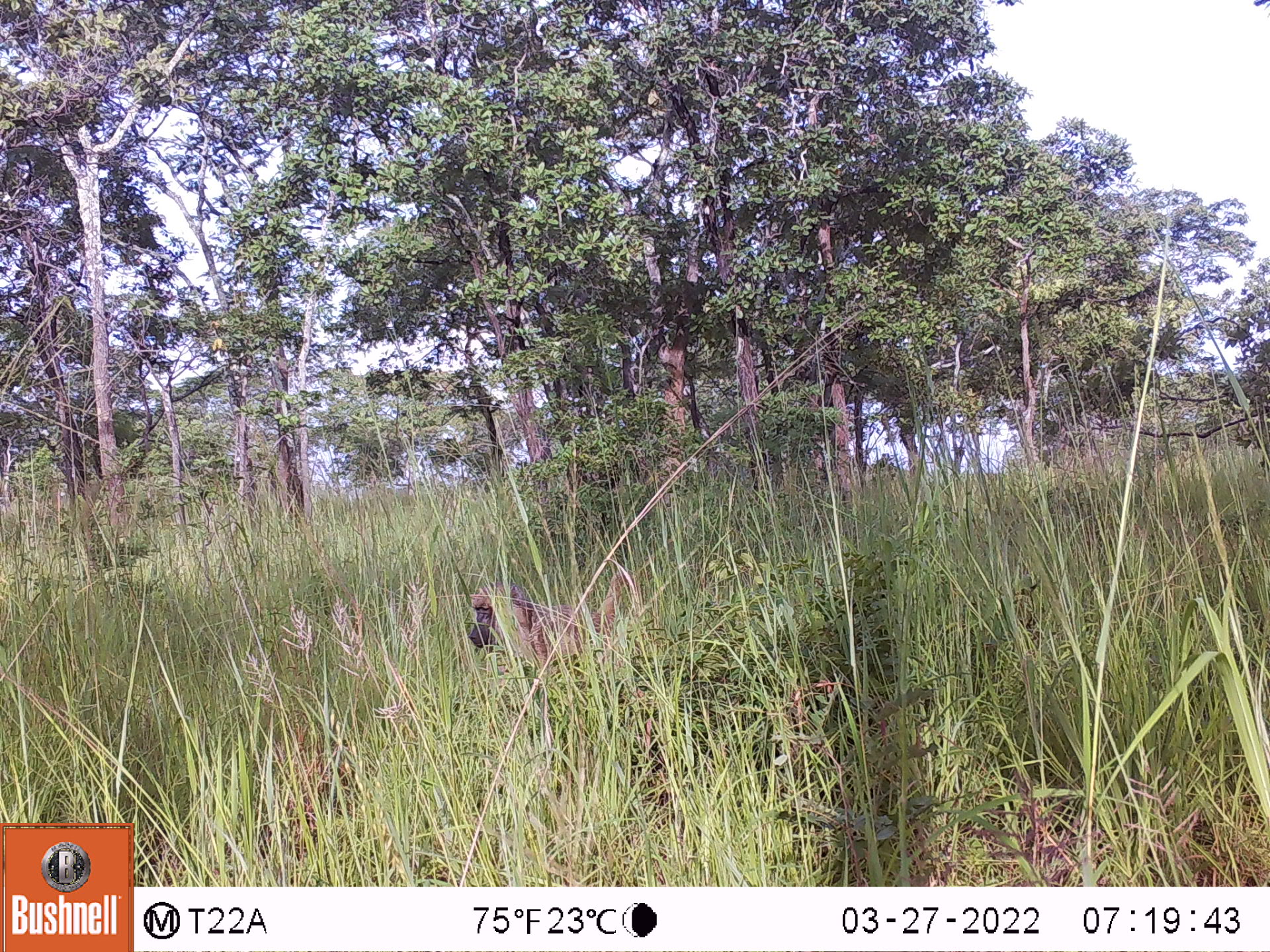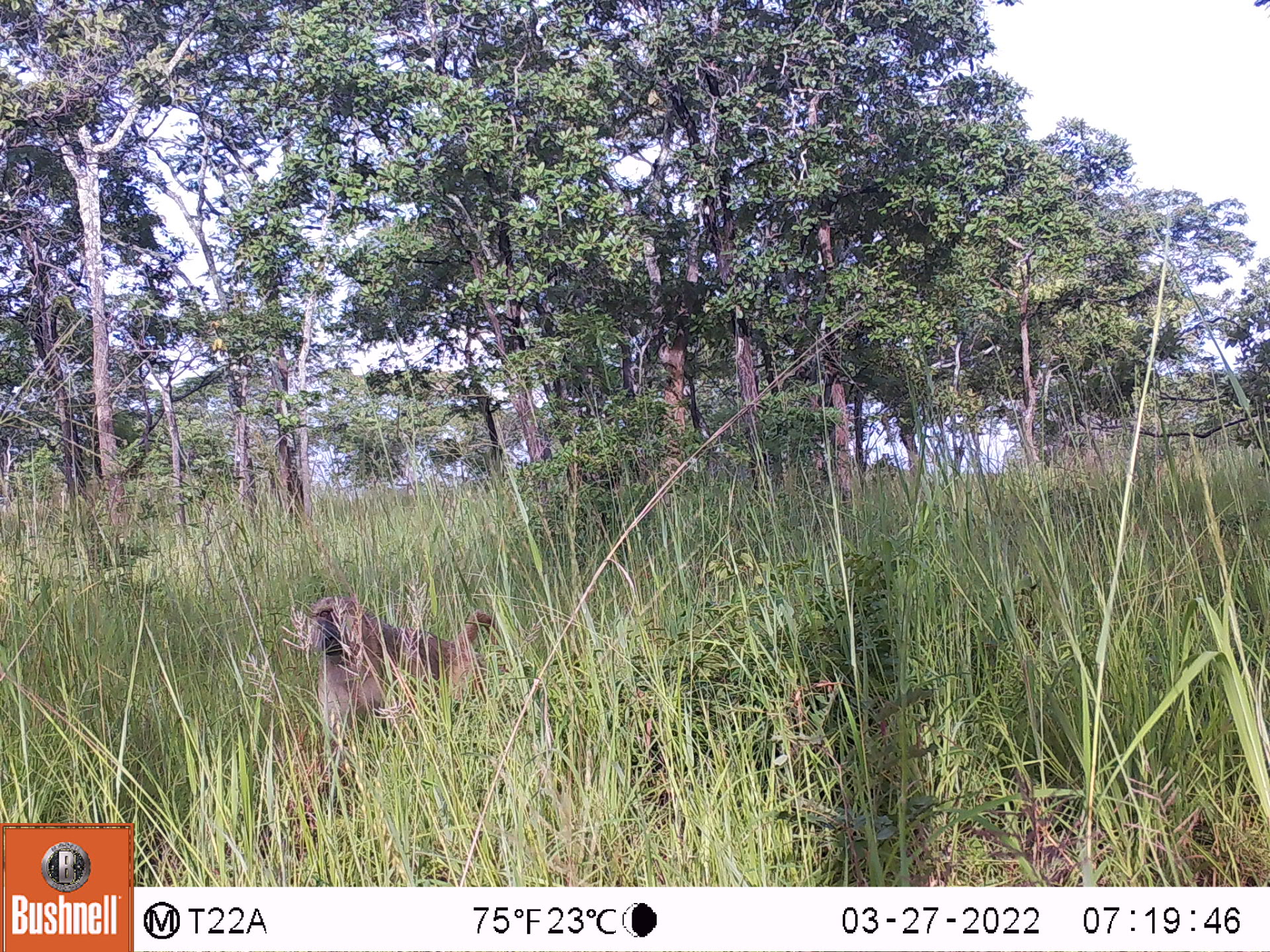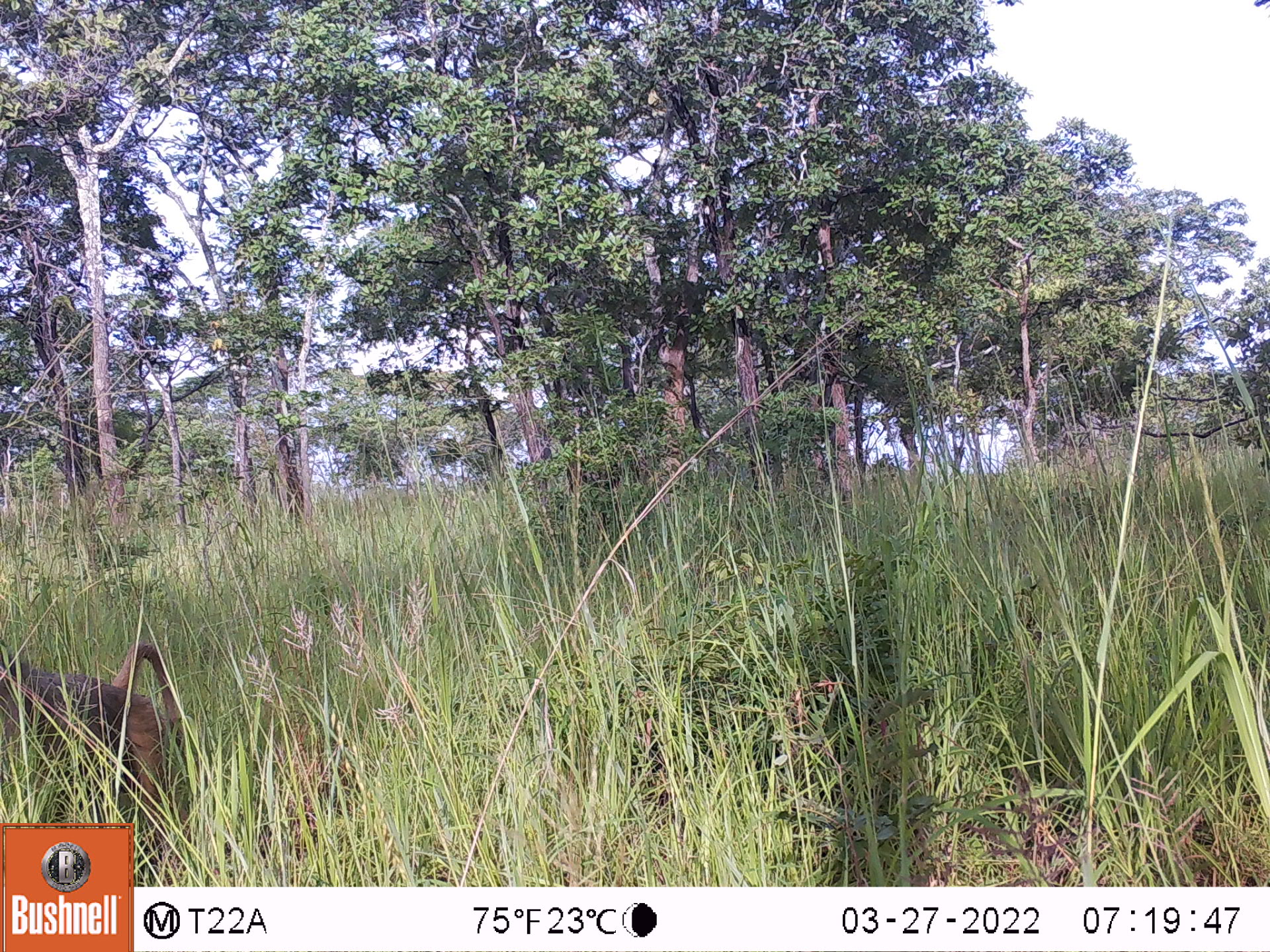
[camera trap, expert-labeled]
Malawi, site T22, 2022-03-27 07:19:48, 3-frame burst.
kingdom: Animalia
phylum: Chordata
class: Mammalia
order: Primates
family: Cercopithecidae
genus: Papio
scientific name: Papio cynocephalus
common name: yellow baboon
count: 1